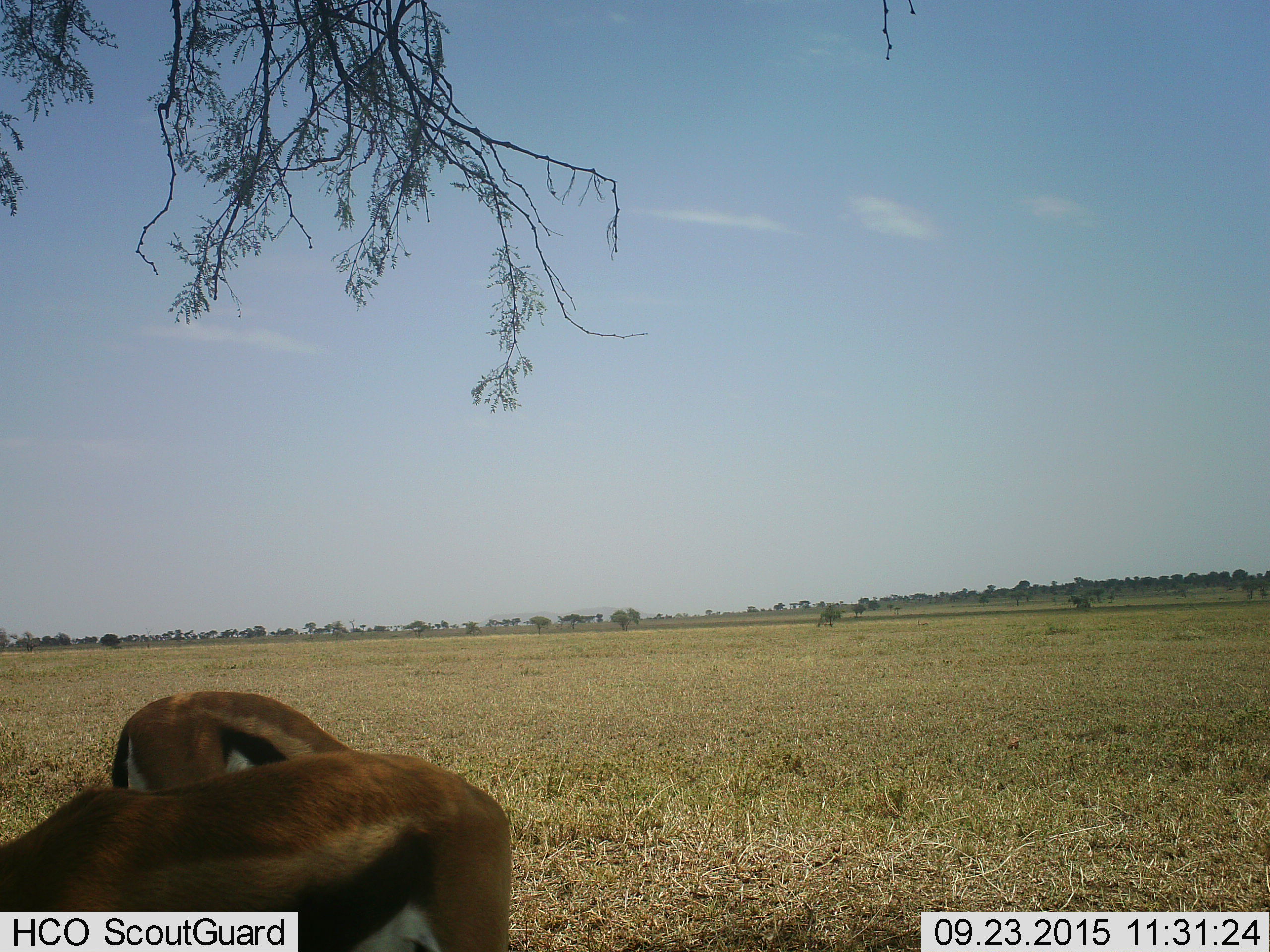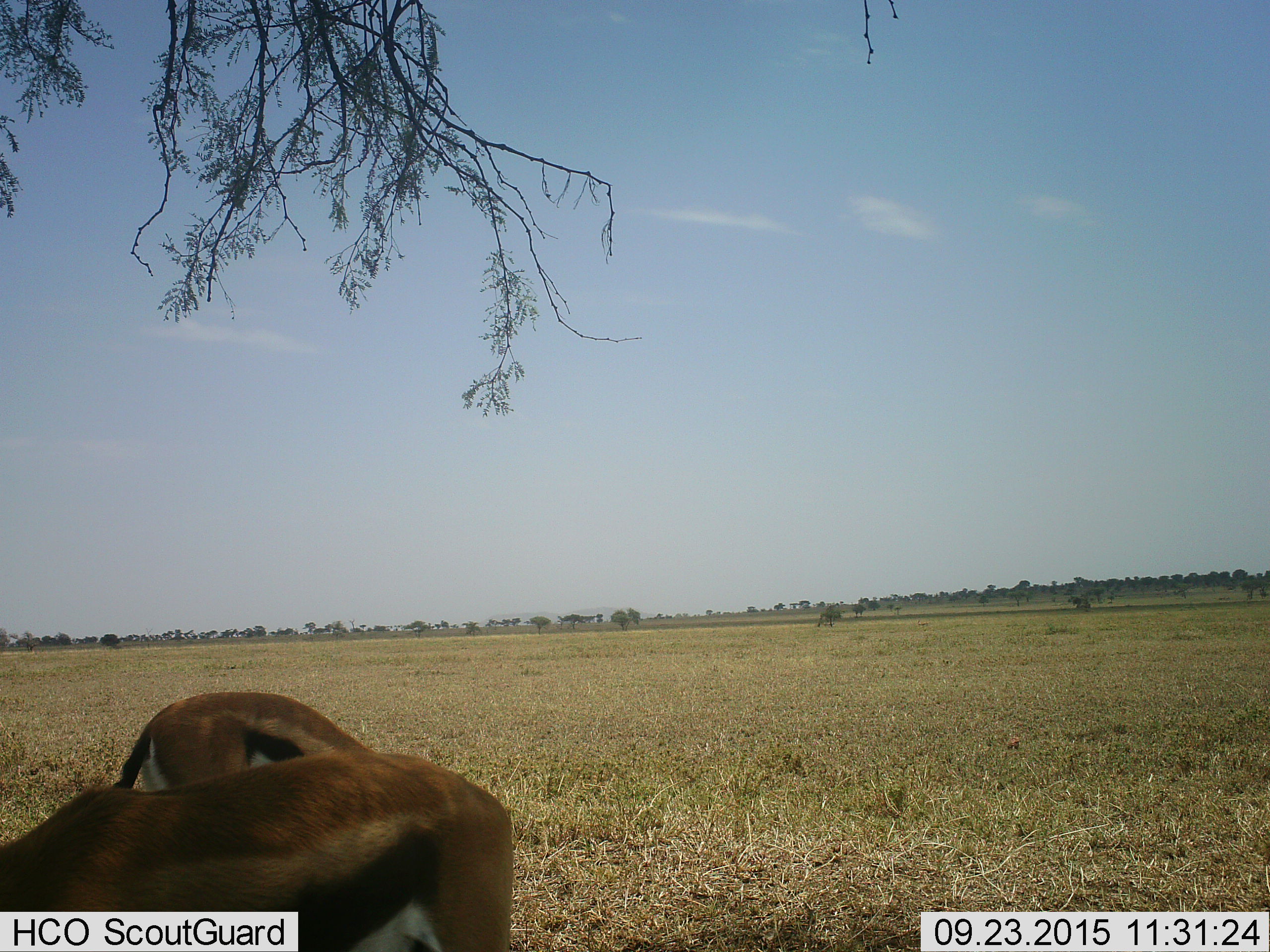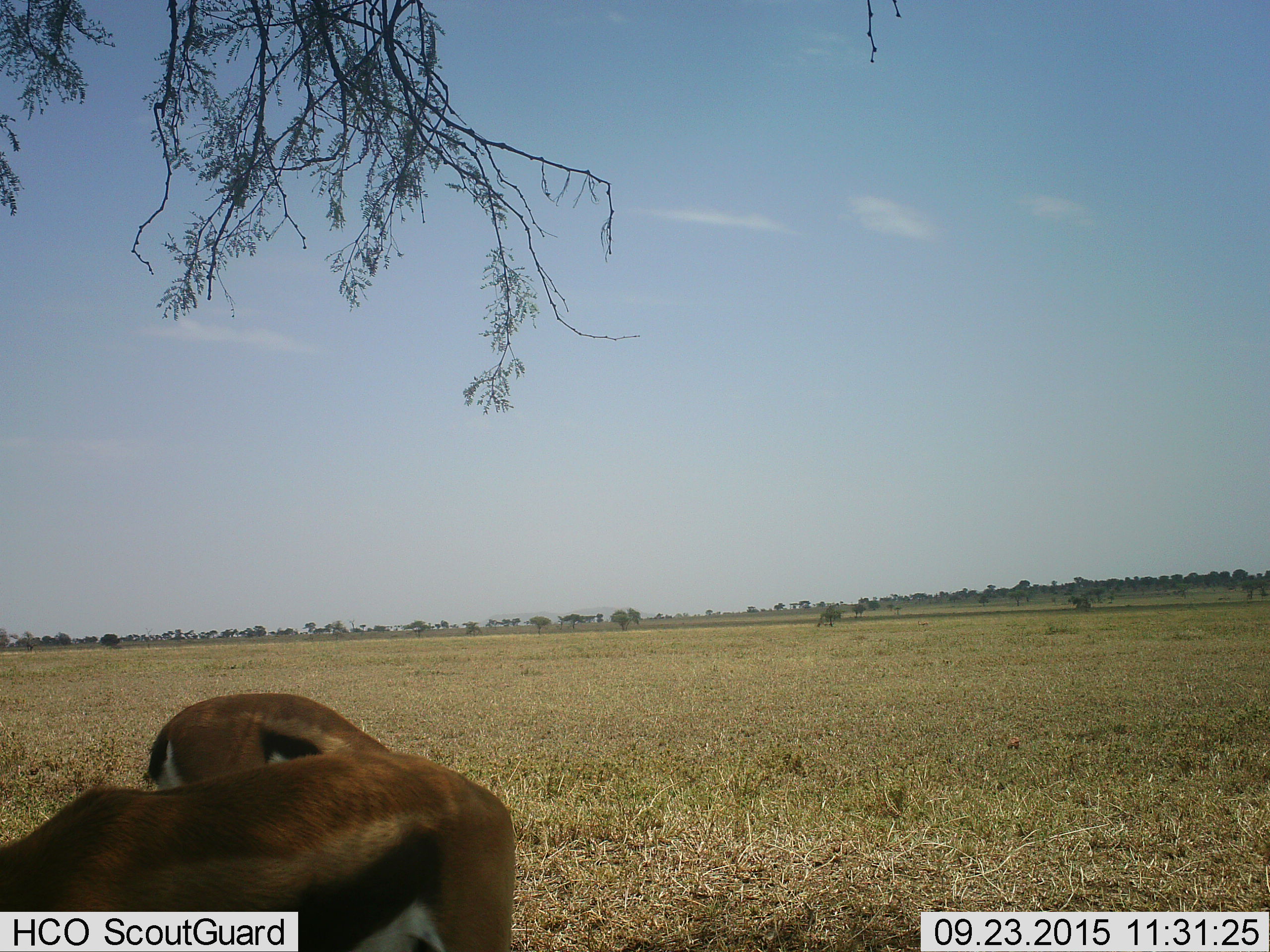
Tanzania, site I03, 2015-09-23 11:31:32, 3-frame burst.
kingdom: Animalia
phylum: Chordata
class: Mammalia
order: Artiodactyla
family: Bovidae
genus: Eudorcas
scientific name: Eudorcas thomsonii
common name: thomson's gazelle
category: gazellethomsons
Gazellethomsons (thomson's gazelle) (Eudorcas thomsonii), count 2. Behavior (volunteer vote fractions): standing 43%, resting 0%, moving 14%, interacting 0%. Young present (vote fraction): 0%. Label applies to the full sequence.